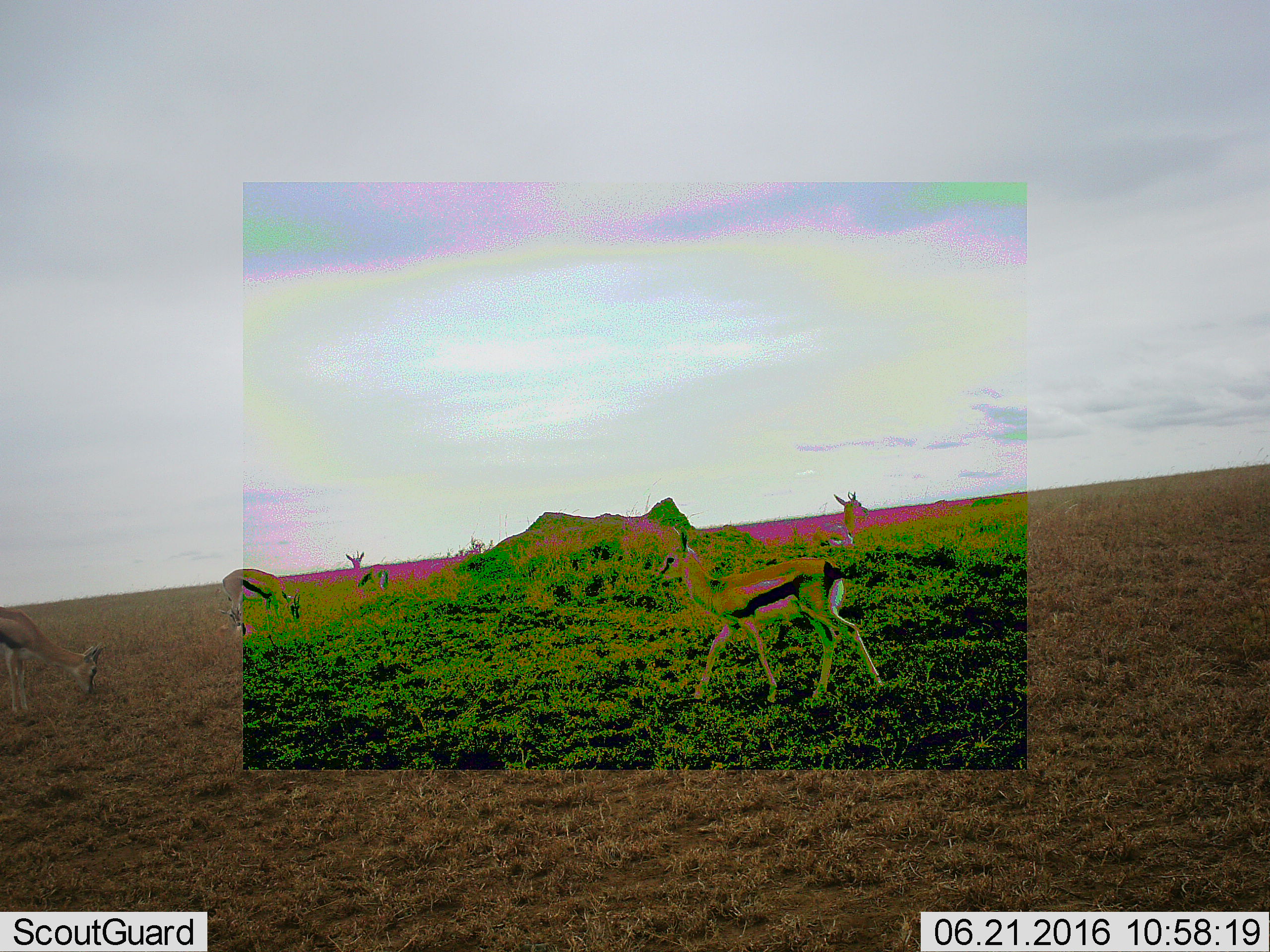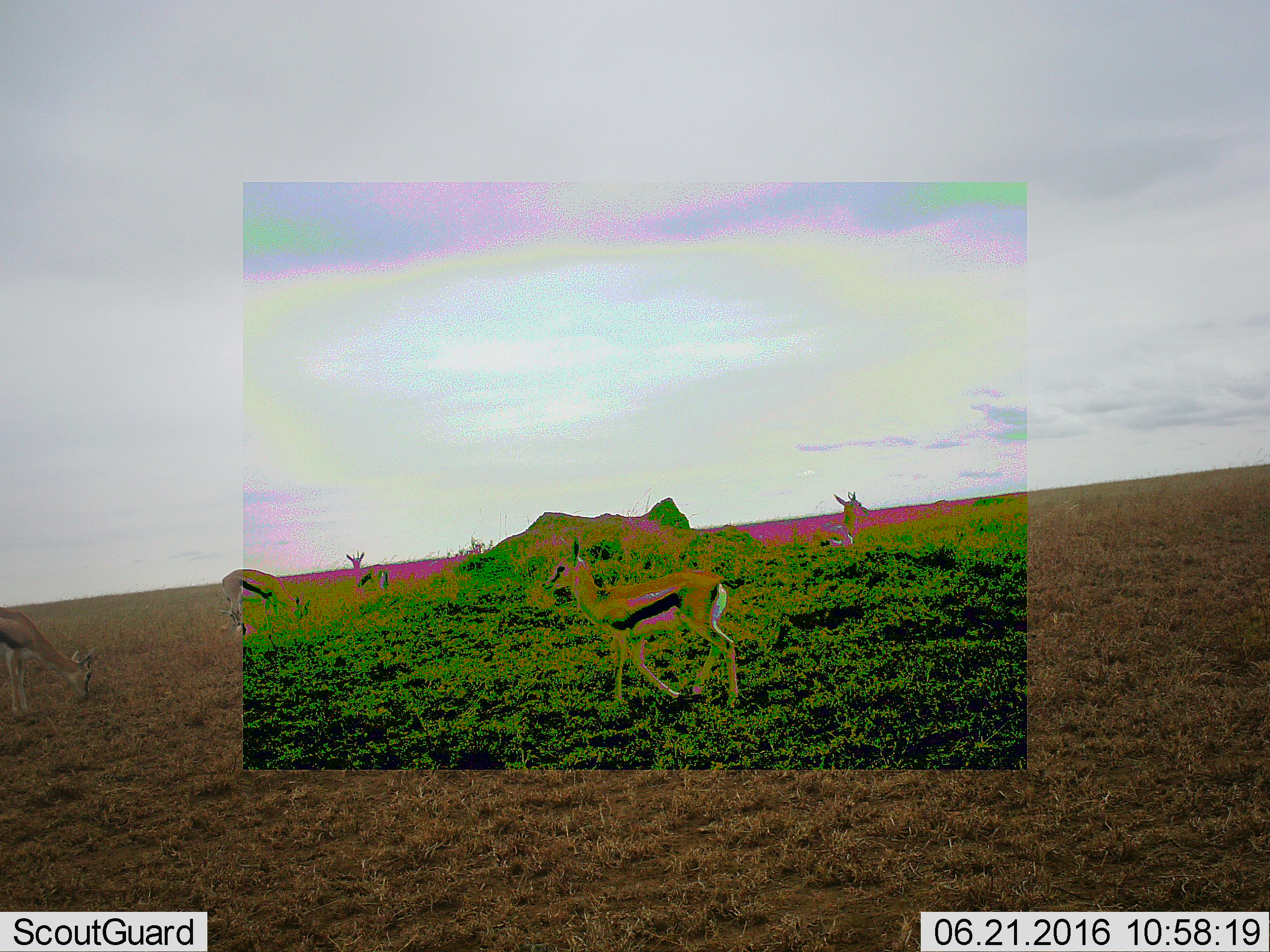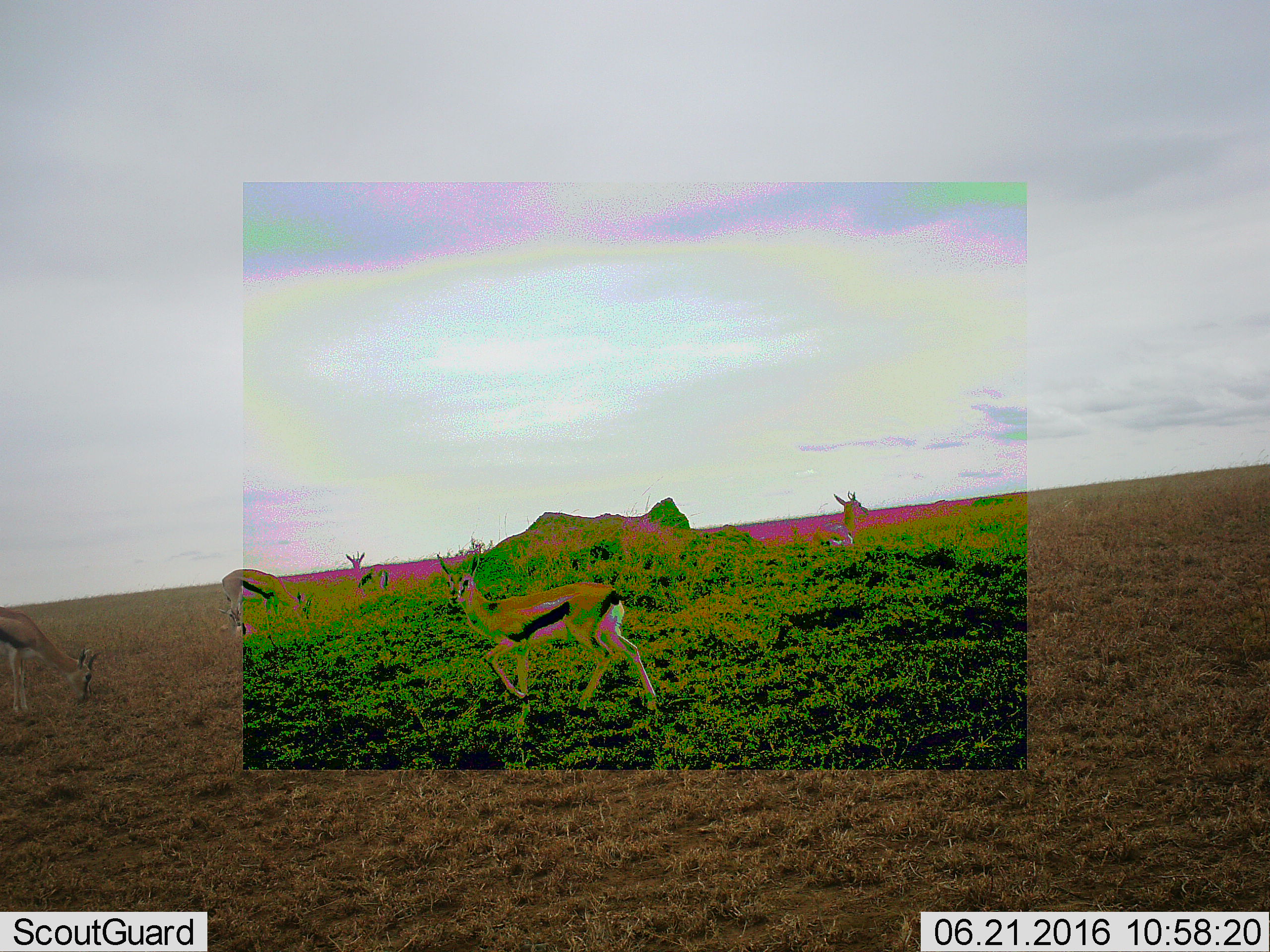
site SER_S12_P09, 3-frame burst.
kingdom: Animalia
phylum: Chordata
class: Mammalia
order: Artiodactyla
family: Bovidae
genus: Eudorcas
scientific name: Eudorcas thomsonii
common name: thomson's gazelle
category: gazellethomsons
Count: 5.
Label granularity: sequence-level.